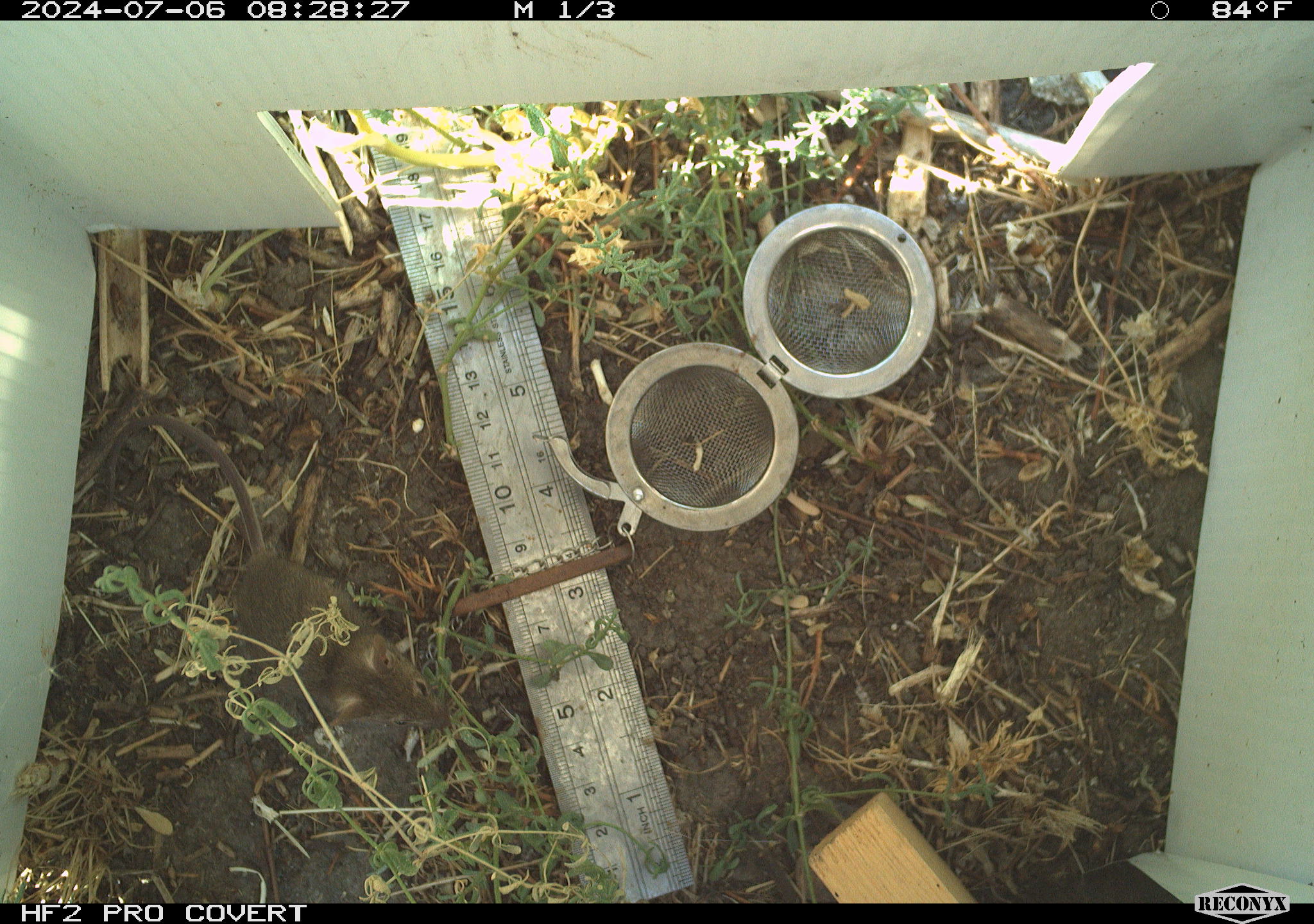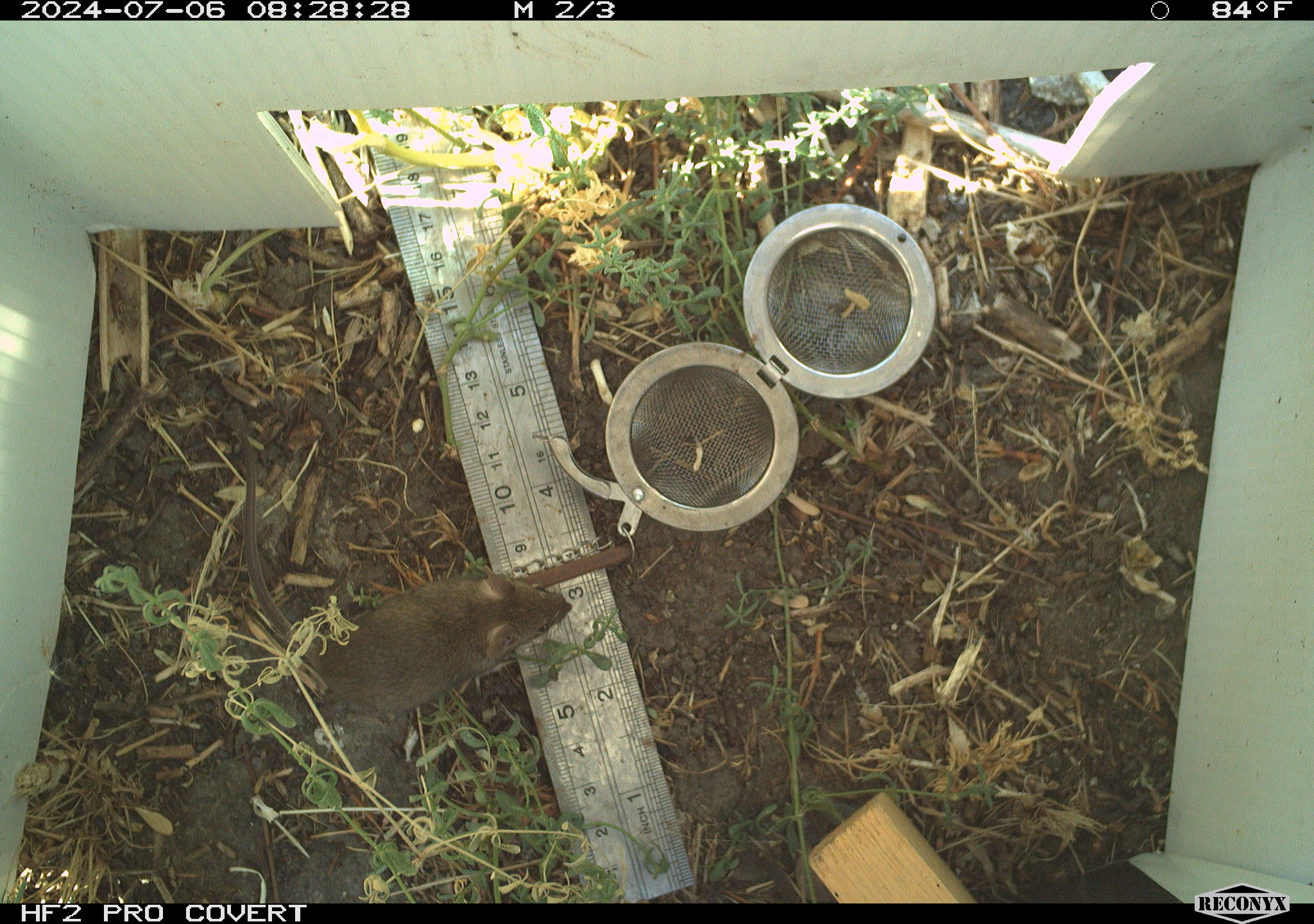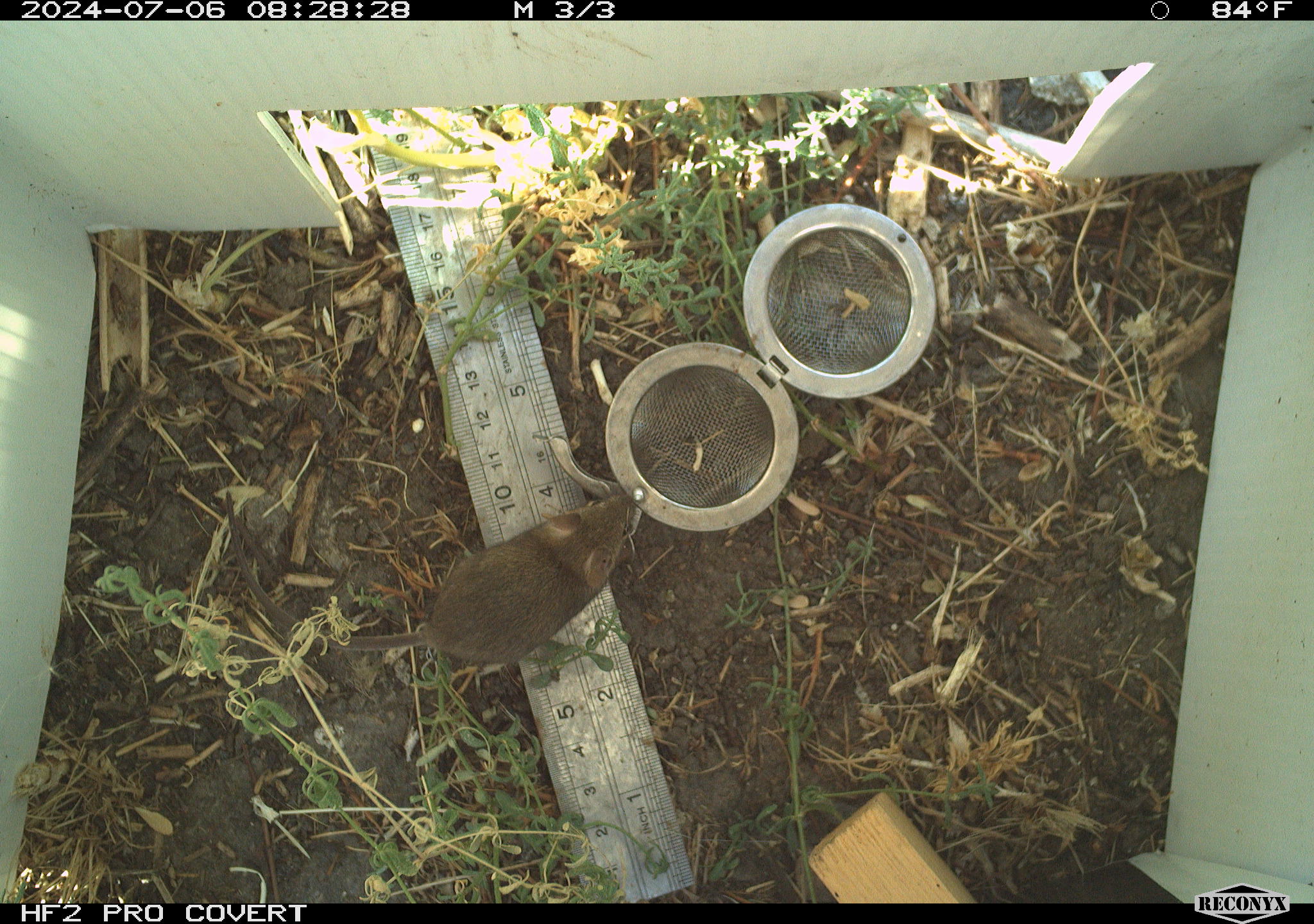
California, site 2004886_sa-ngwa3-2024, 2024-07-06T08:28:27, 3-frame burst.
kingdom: Animalia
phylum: Chordata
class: Mammalia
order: Rodentia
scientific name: Rodentia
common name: mouse species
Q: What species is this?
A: Mouse species (Rodentia).